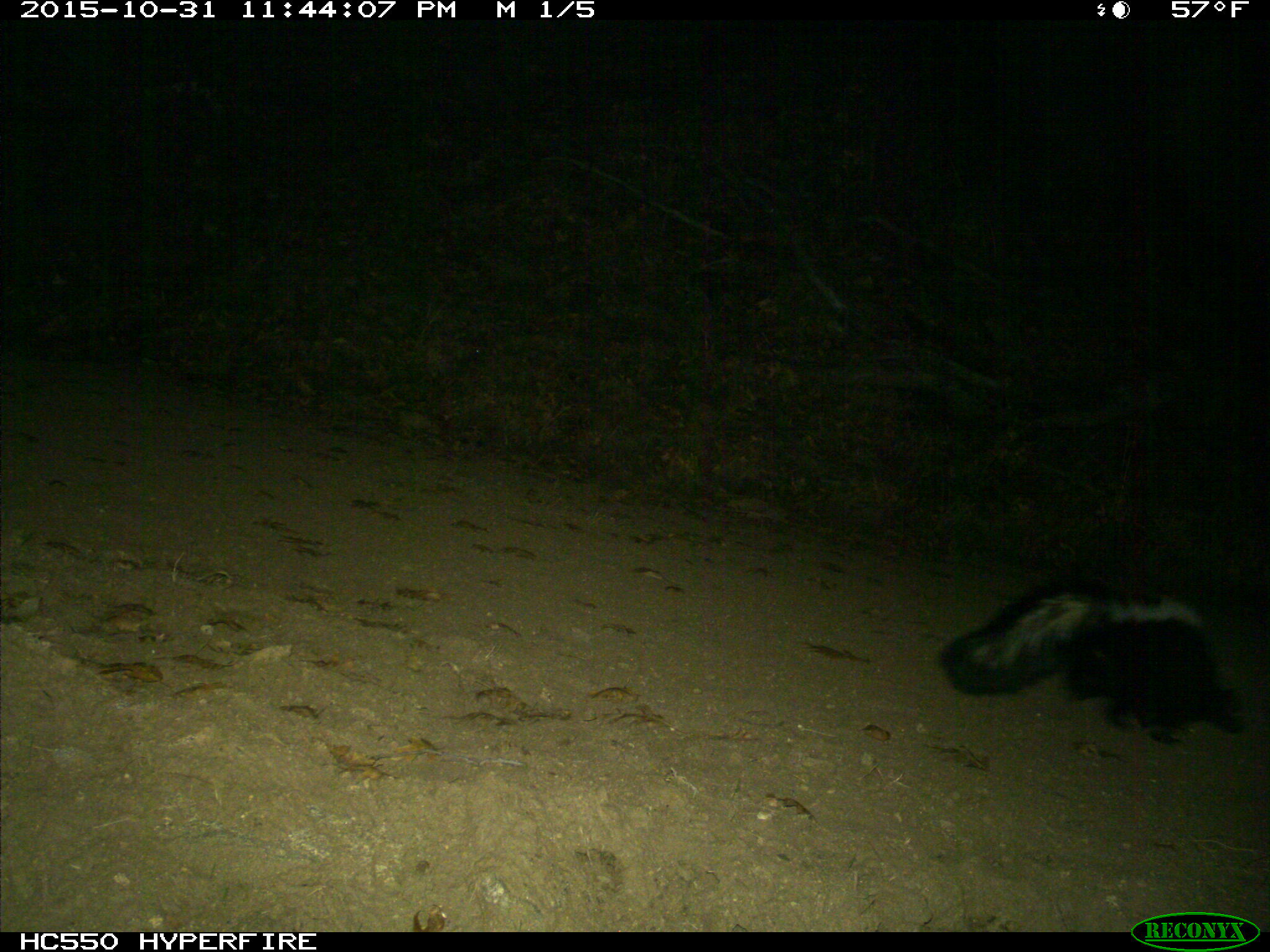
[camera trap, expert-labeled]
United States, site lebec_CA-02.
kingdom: Animalia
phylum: Chordata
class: Mammalia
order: Carnivora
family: Mephitidae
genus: Mephitis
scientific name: Mephitis mephitis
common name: striped skunk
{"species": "Mephitis mephitis (striped skunk)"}